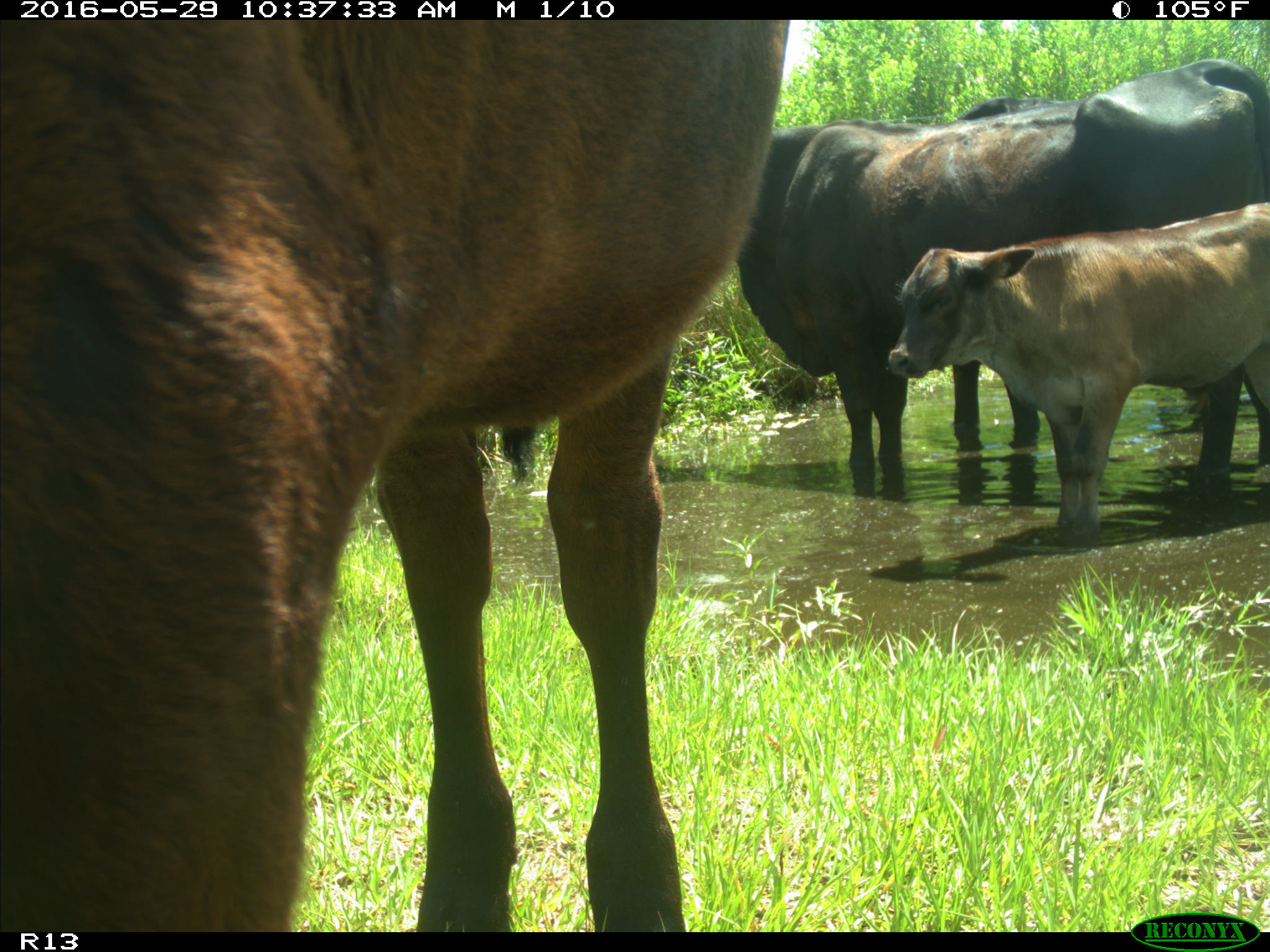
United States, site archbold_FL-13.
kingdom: Animalia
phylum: Chordata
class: Mammalia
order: Artiodactyla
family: Bovidae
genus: Bos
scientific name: Bos taurus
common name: domestic cow